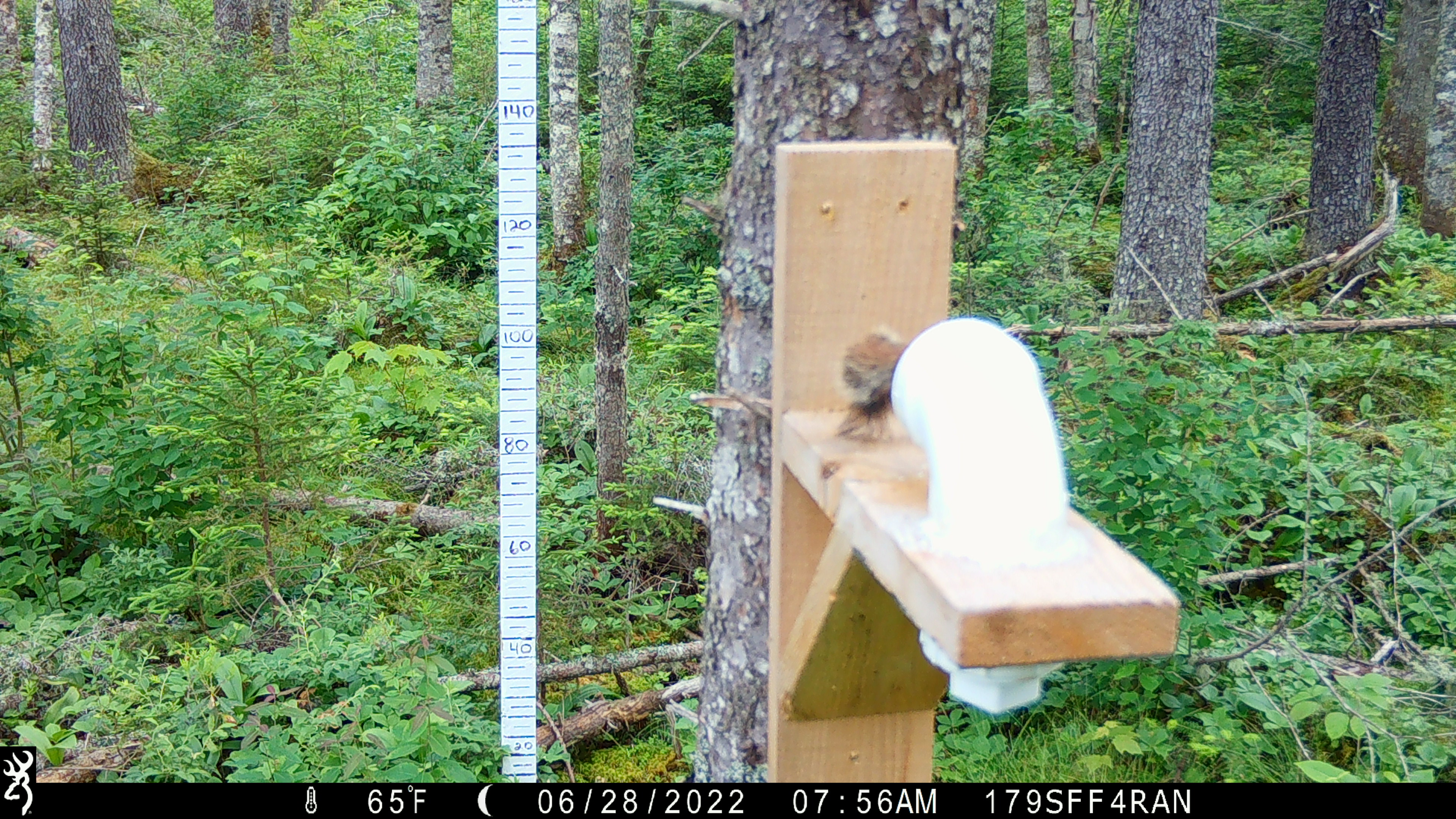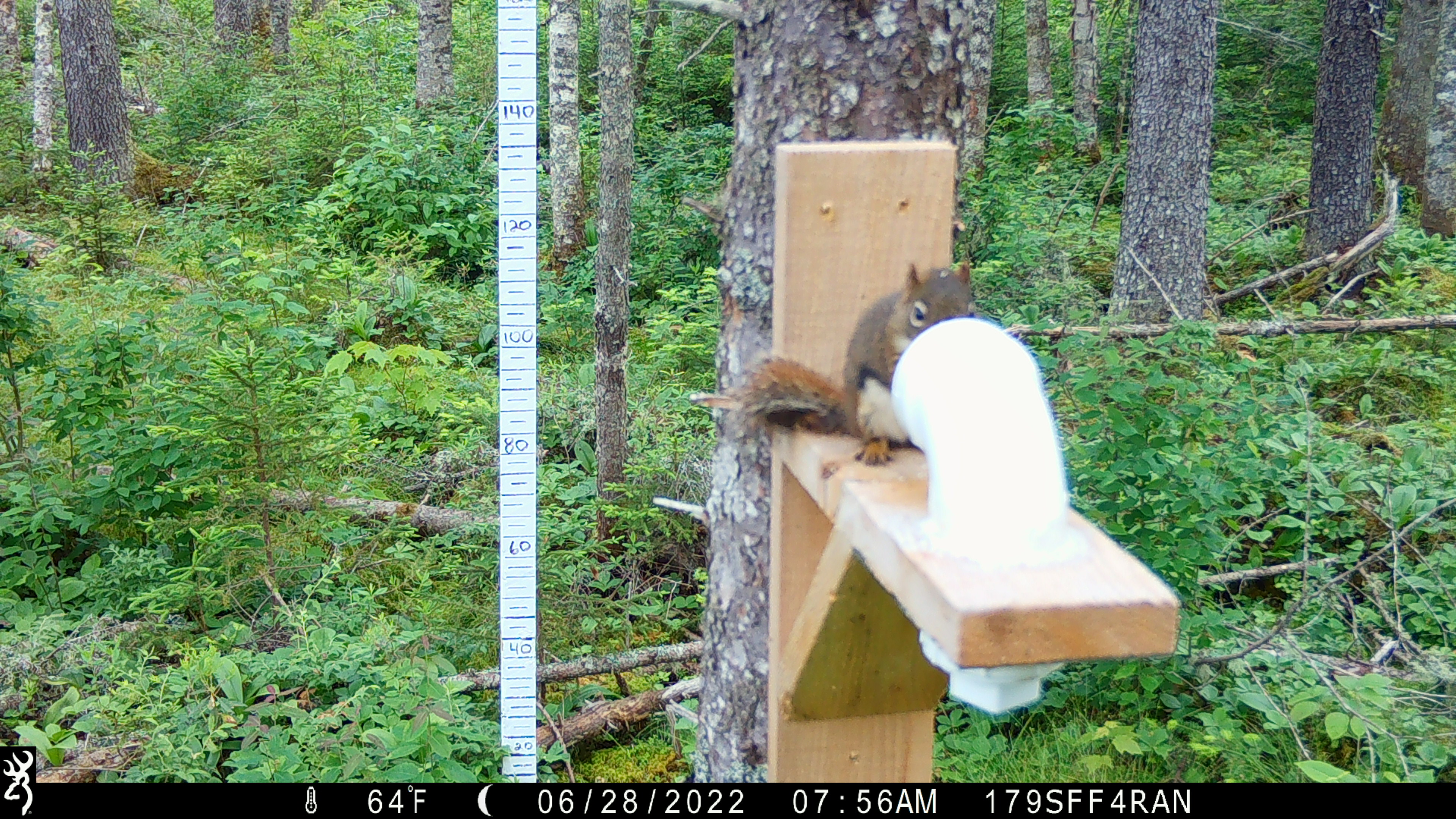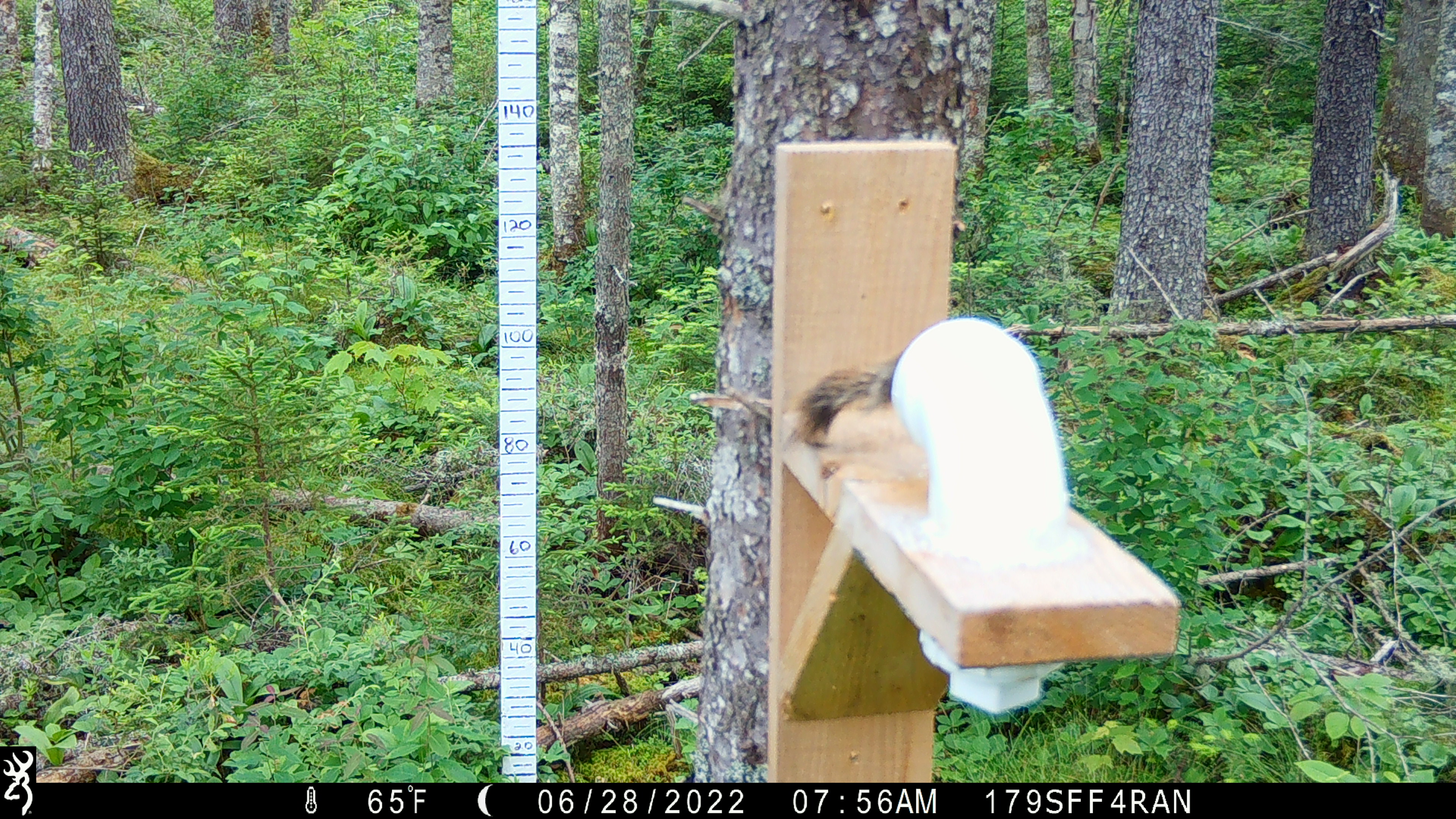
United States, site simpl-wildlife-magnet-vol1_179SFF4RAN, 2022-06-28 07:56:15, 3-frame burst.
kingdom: Animalia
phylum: Chordata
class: Mammalia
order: Rodentia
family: Sciuridae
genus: Tamiasciurus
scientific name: Tamiasciurus hudsonicus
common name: red squirrel